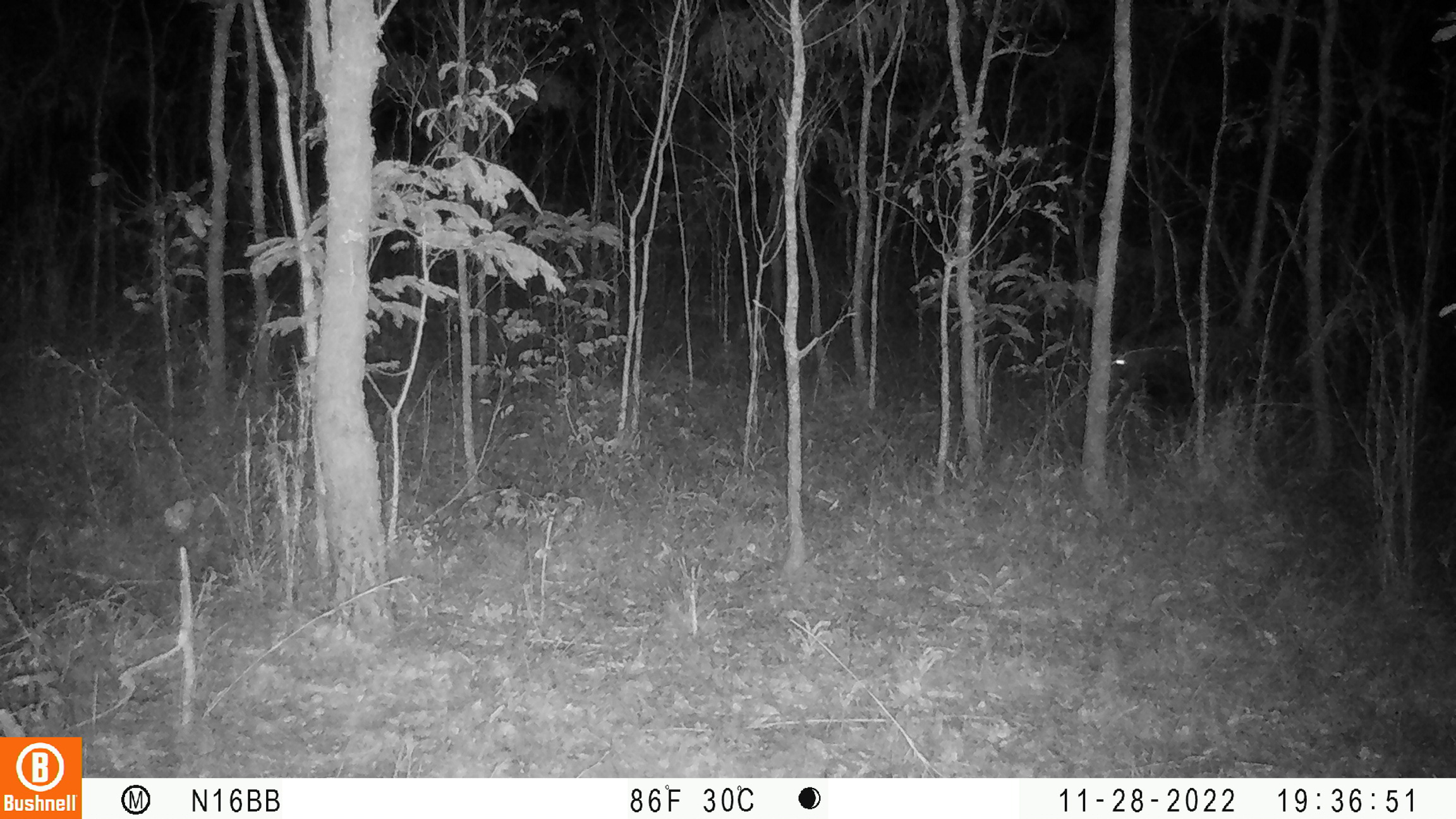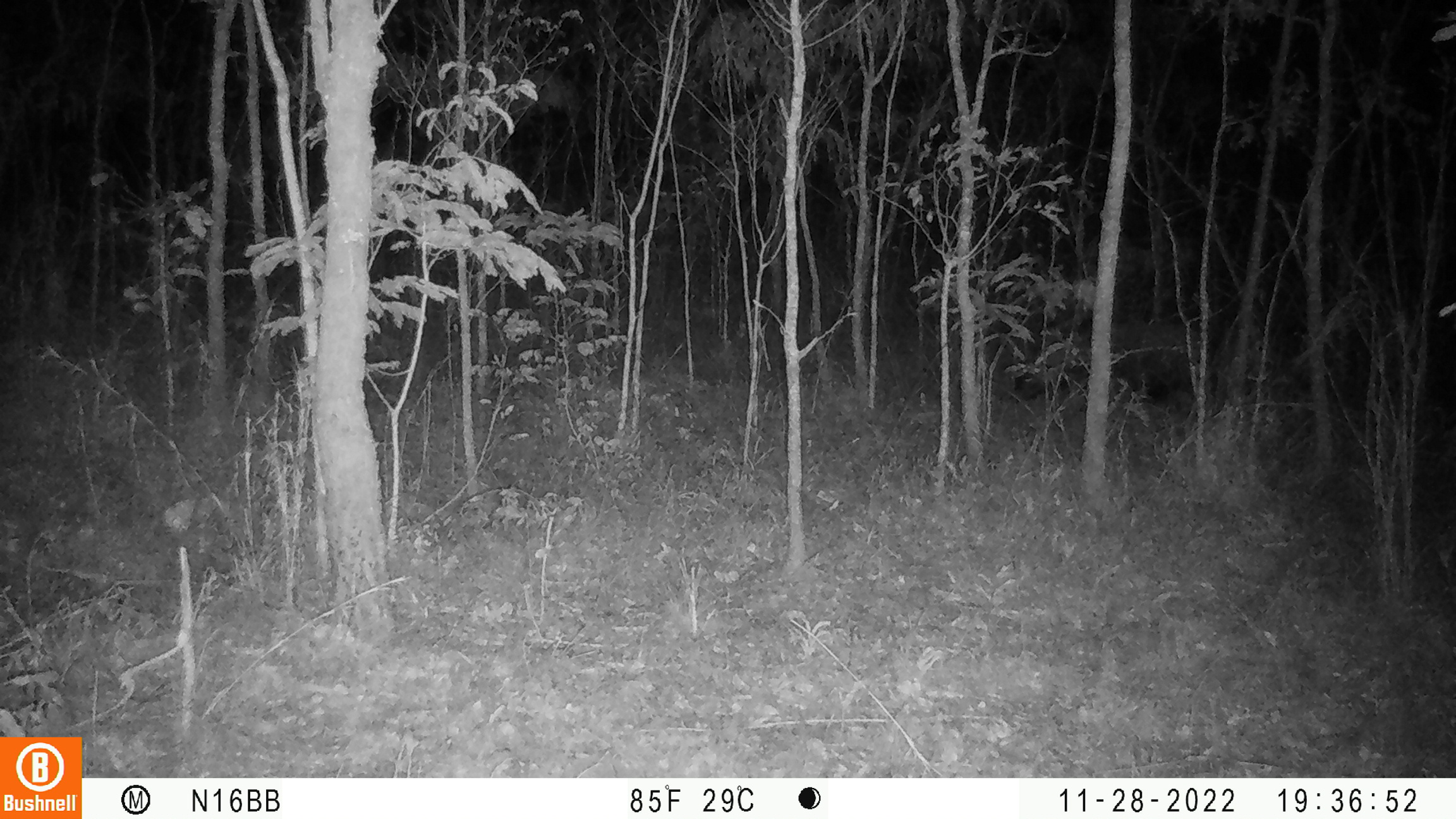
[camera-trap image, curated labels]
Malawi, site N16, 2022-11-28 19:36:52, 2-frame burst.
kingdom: Animalia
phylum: Chordata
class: Mammalia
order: Artiodactyla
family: Suidae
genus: Potamochoerus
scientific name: Potamochoerus larvatus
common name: bushpig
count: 1